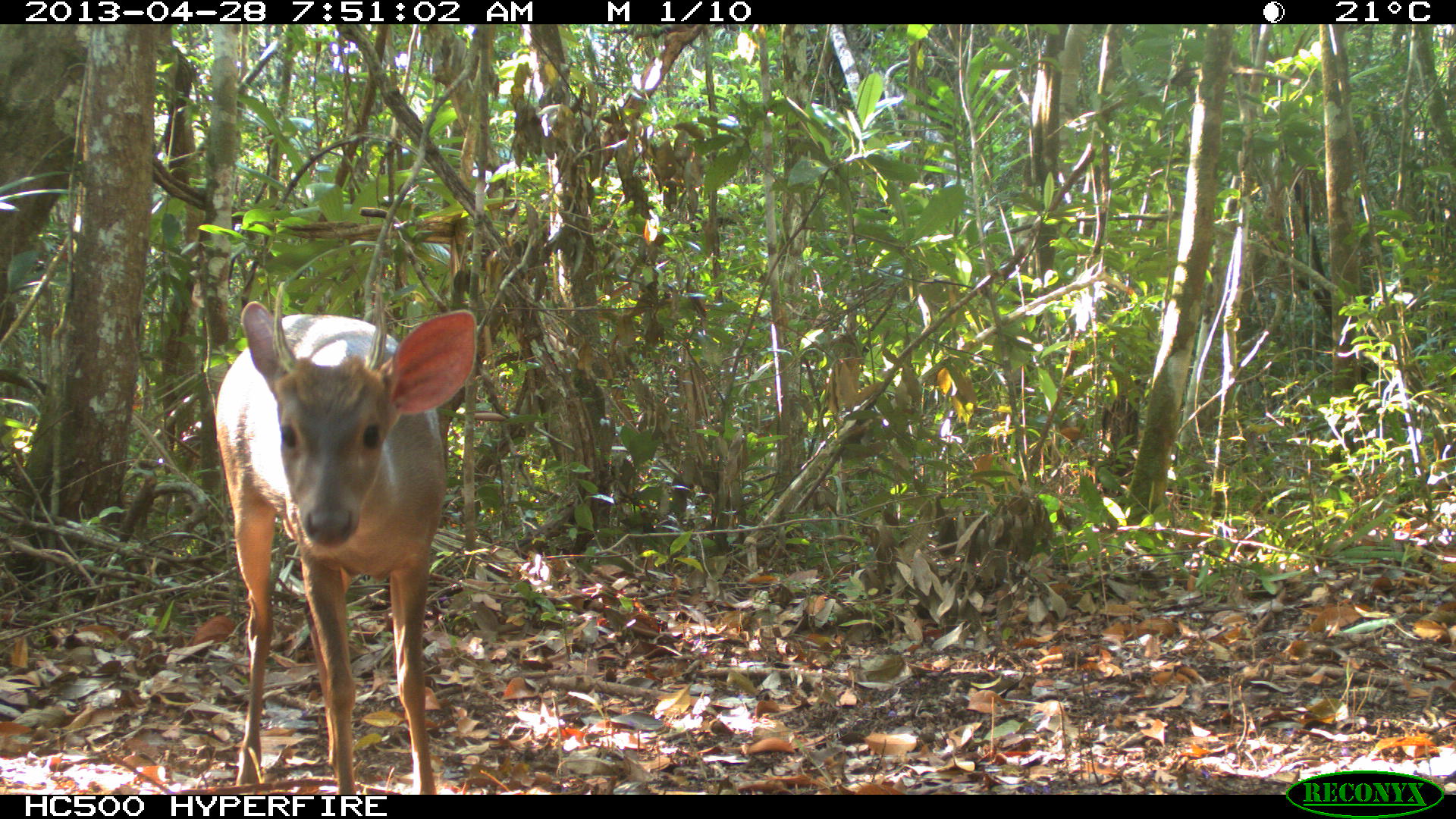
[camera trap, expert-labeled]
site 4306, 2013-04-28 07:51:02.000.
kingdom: Animalia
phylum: Chordata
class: Mammalia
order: Artiodactyla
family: Cervidae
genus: Odocoileus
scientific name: Odocoileus pandora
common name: yucatán brown brocket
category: mazama pandora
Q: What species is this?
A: Mazama pandora (yucatán brown brocket) (Odocoileus pandora).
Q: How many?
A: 1.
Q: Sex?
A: Male.